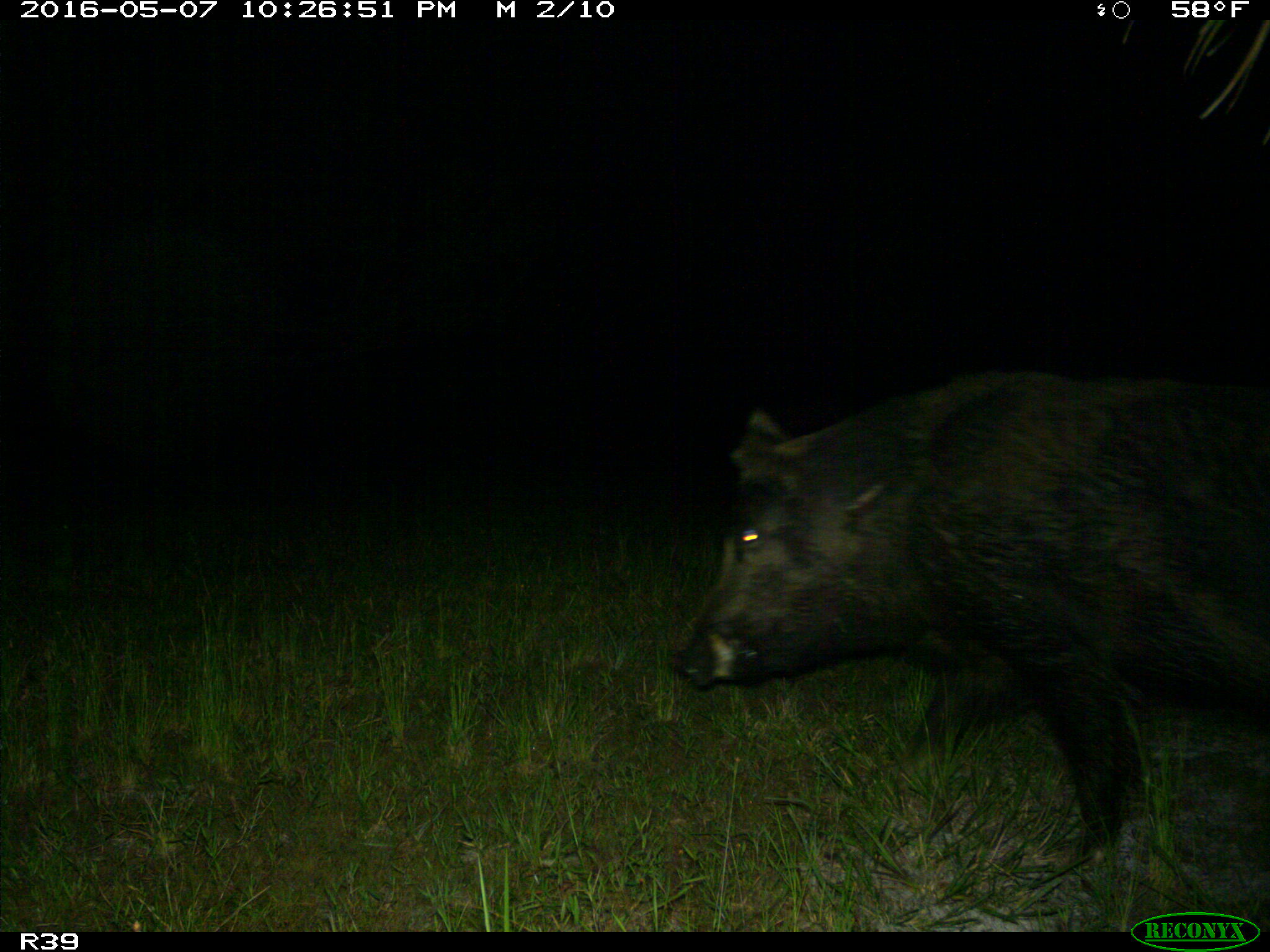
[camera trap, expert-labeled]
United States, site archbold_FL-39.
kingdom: Animalia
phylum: Chordata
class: Mammalia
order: Artiodactyla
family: Suidae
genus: Sus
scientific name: Sus scrofa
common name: wild boar